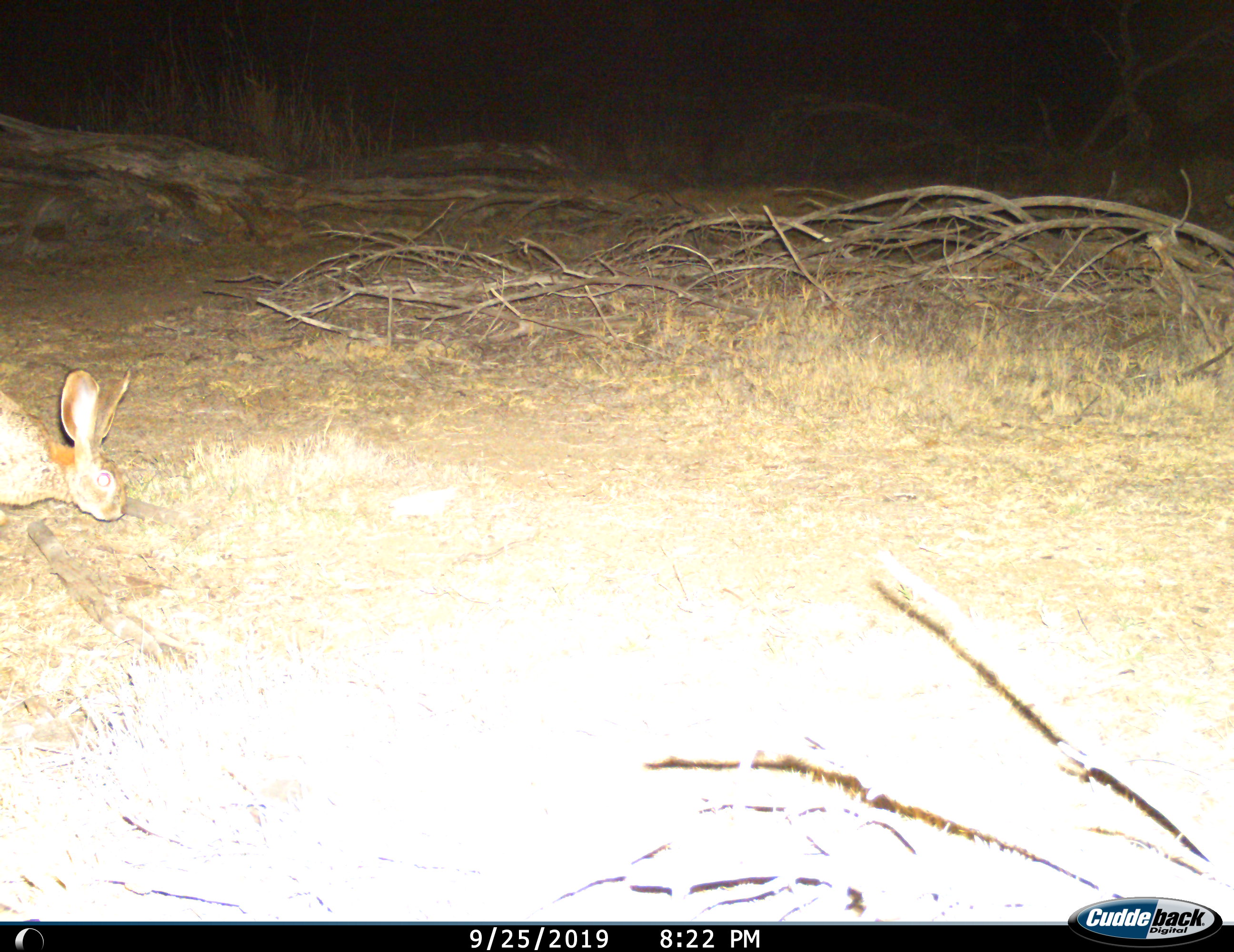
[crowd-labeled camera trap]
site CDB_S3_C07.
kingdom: Animalia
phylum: Chordata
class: Mammalia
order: Lagomorpha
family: Leporidae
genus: Lepus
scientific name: Lepus saxatilis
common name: scrub hare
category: harescrub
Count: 1.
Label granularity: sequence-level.